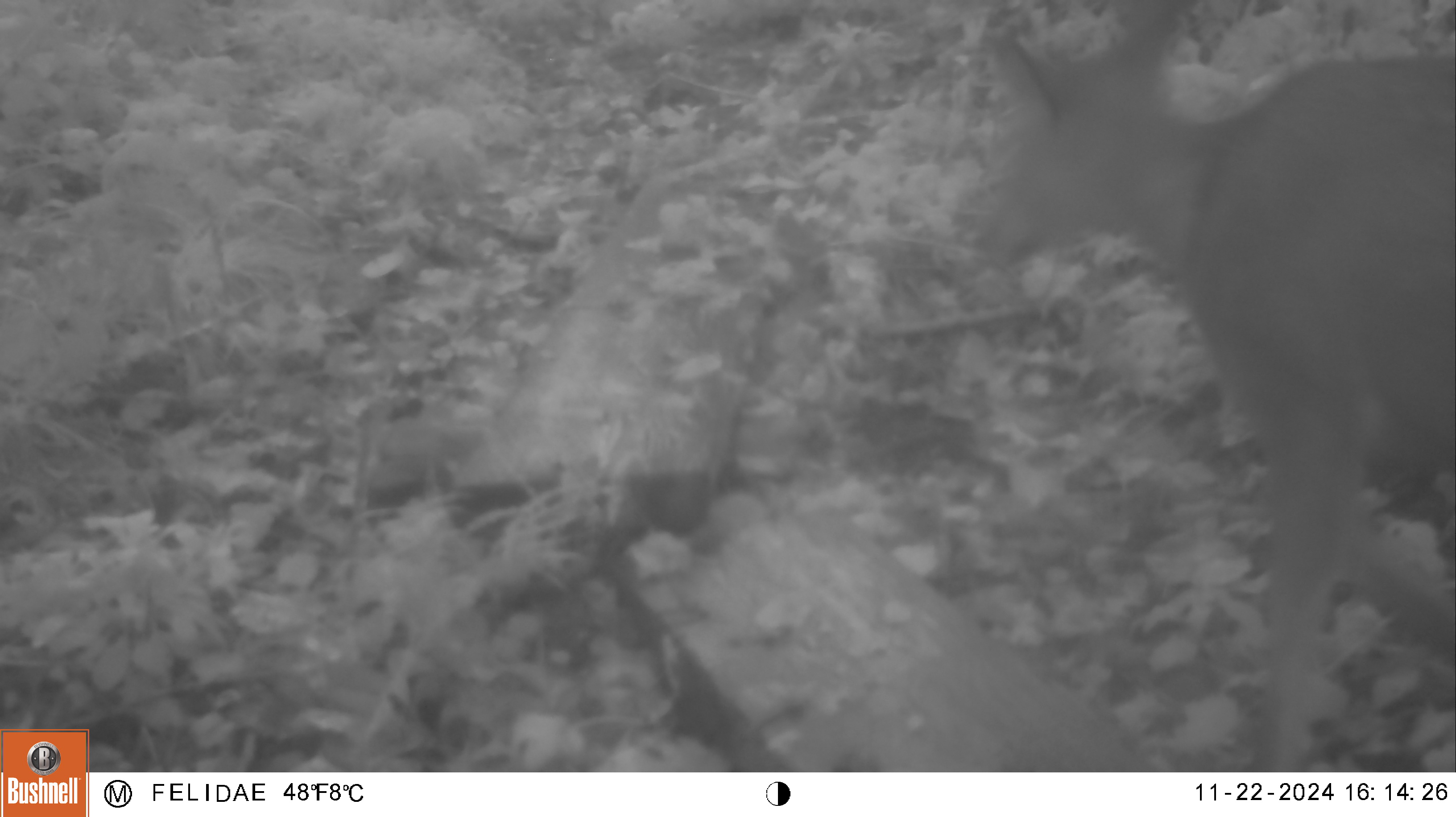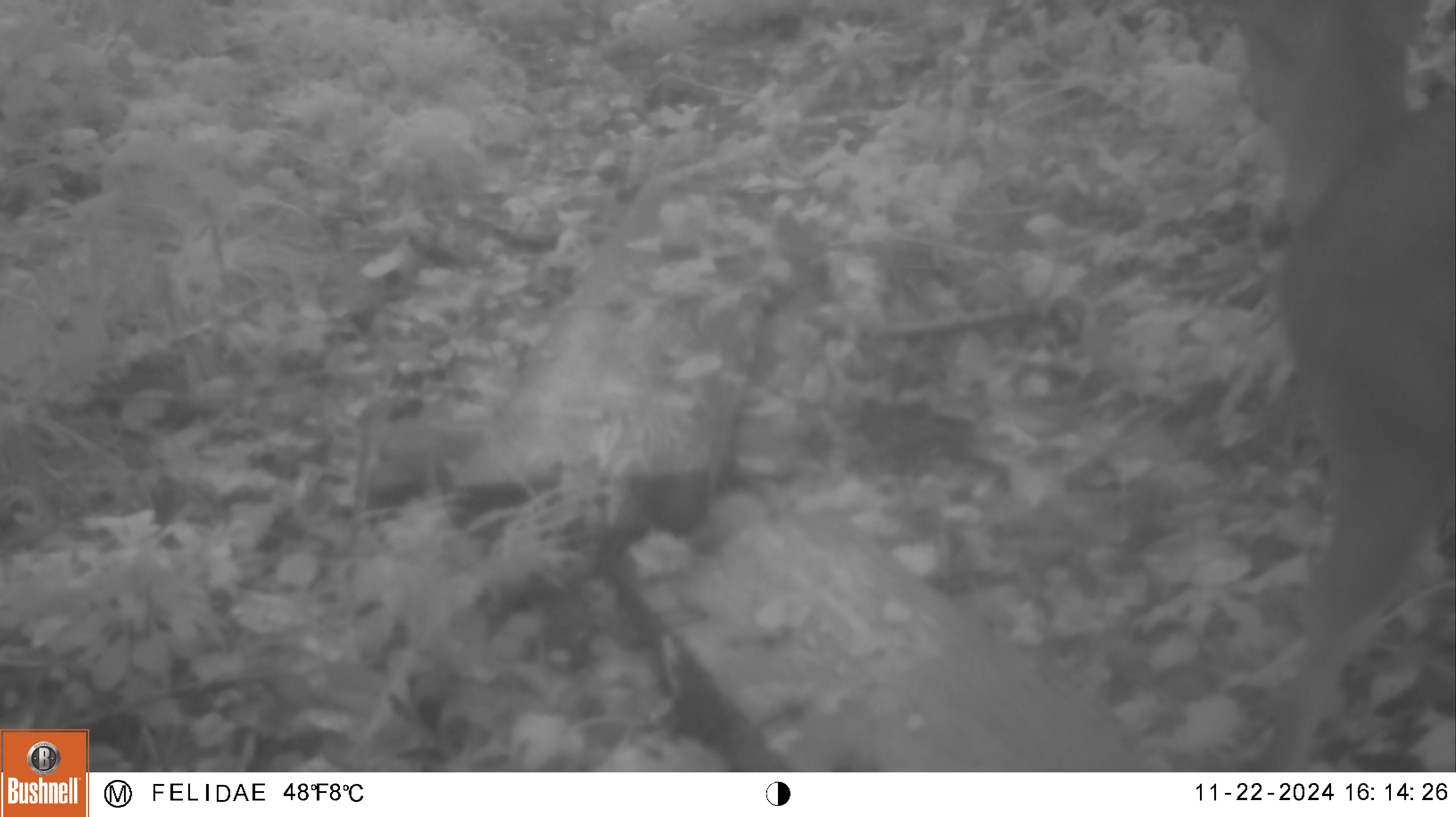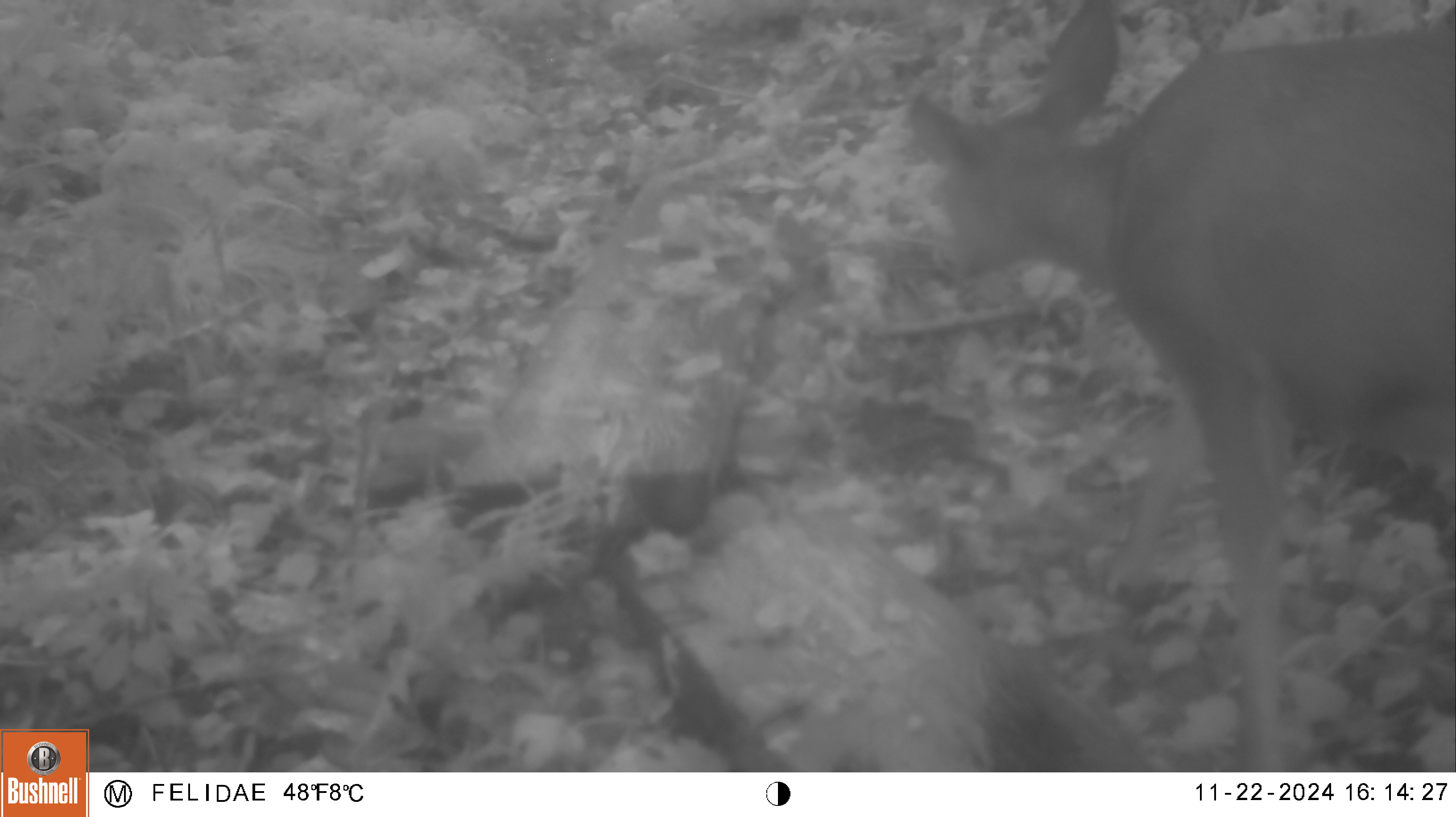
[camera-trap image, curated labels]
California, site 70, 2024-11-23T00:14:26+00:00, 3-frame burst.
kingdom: Animalia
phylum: Chordata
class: Mammalia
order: Artiodactyla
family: Cervidae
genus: Odocoileus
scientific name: Odocoileus hemionus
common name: mule deer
Mule deer (Odocoileus hemionus).